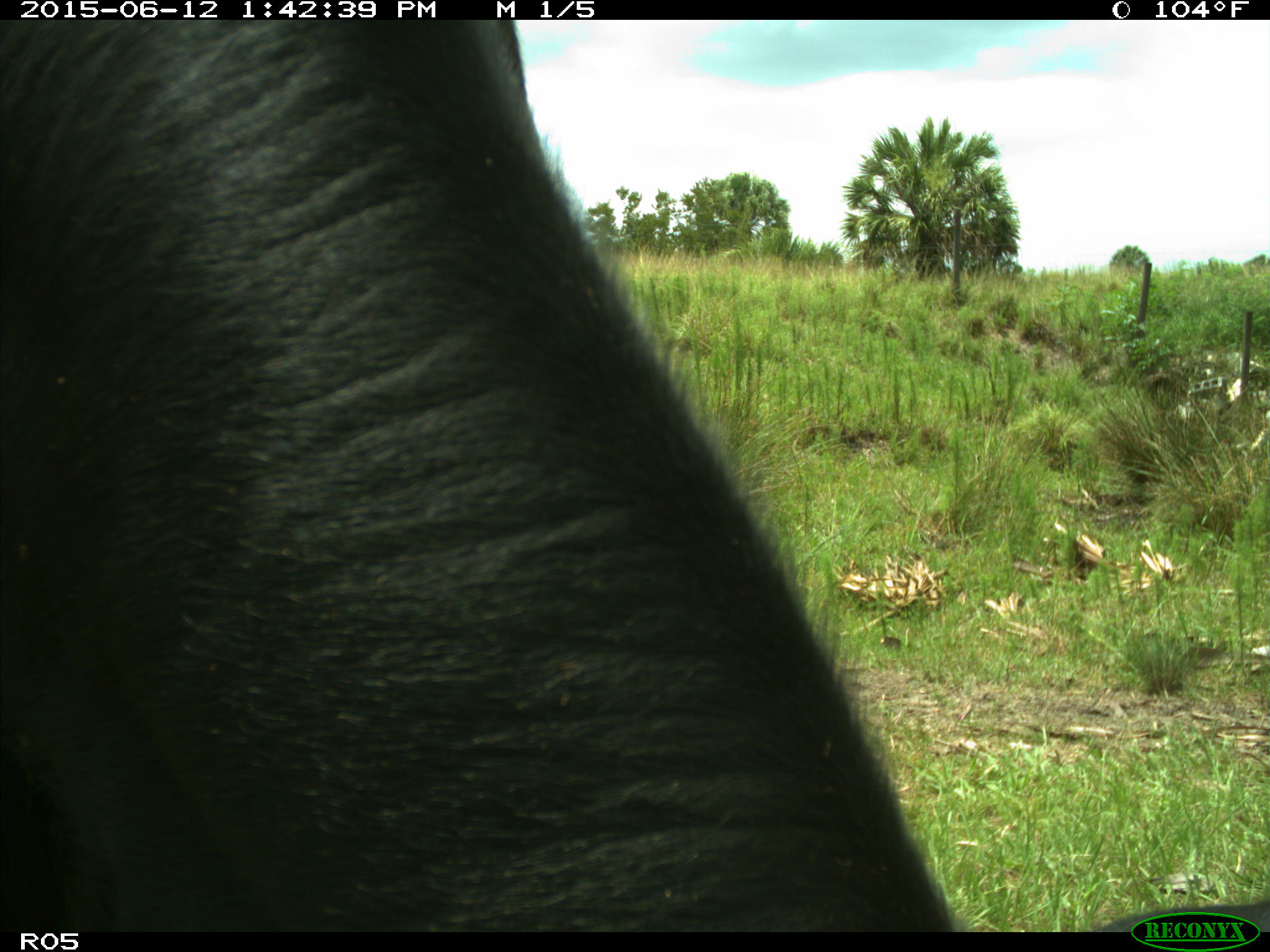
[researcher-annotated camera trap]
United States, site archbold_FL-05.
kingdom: Animalia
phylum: Chordata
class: Mammalia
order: Artiodactyla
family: Bovidae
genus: Bos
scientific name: Bos taurus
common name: domestic cow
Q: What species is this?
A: Bos taurus (domestic cow).